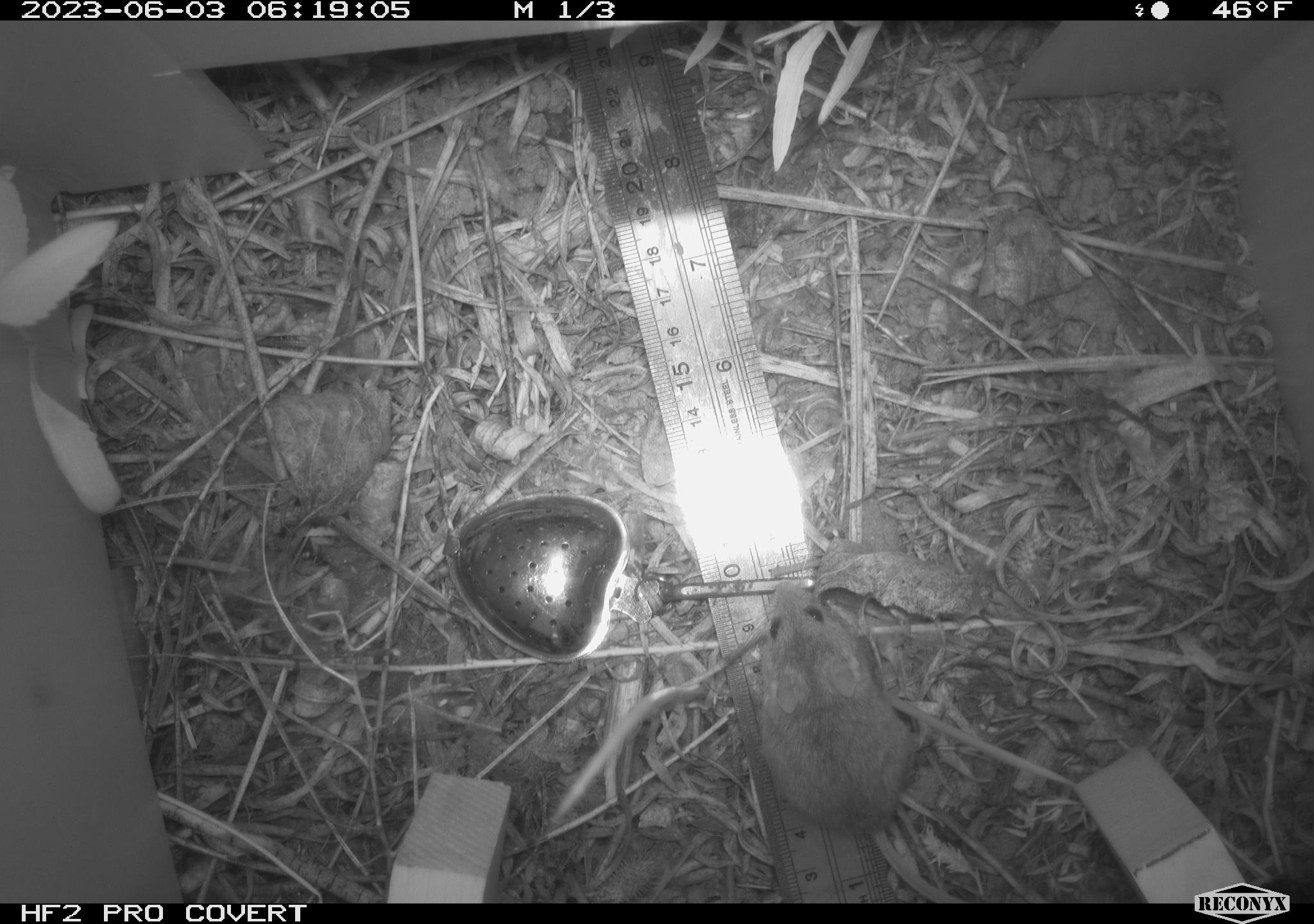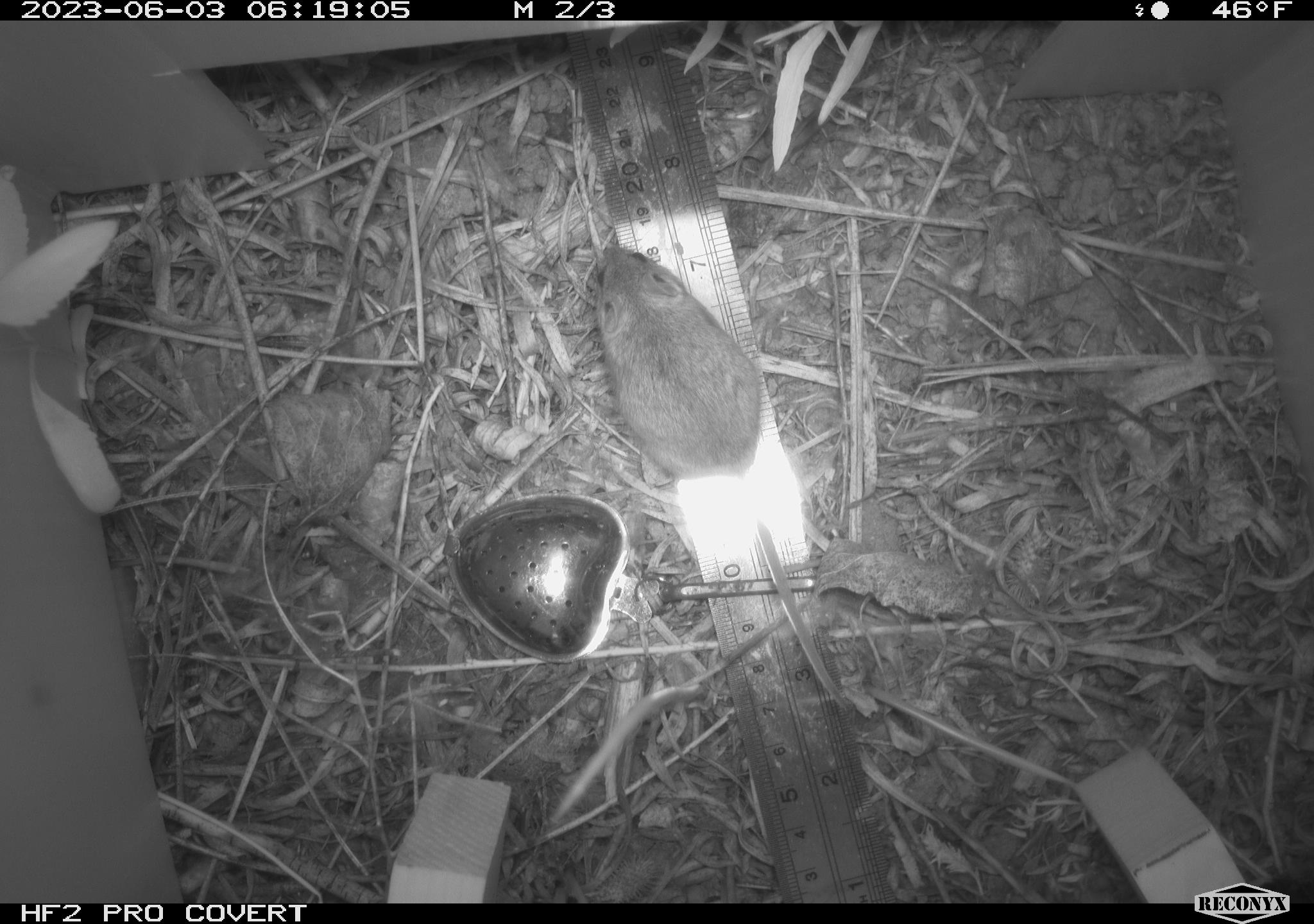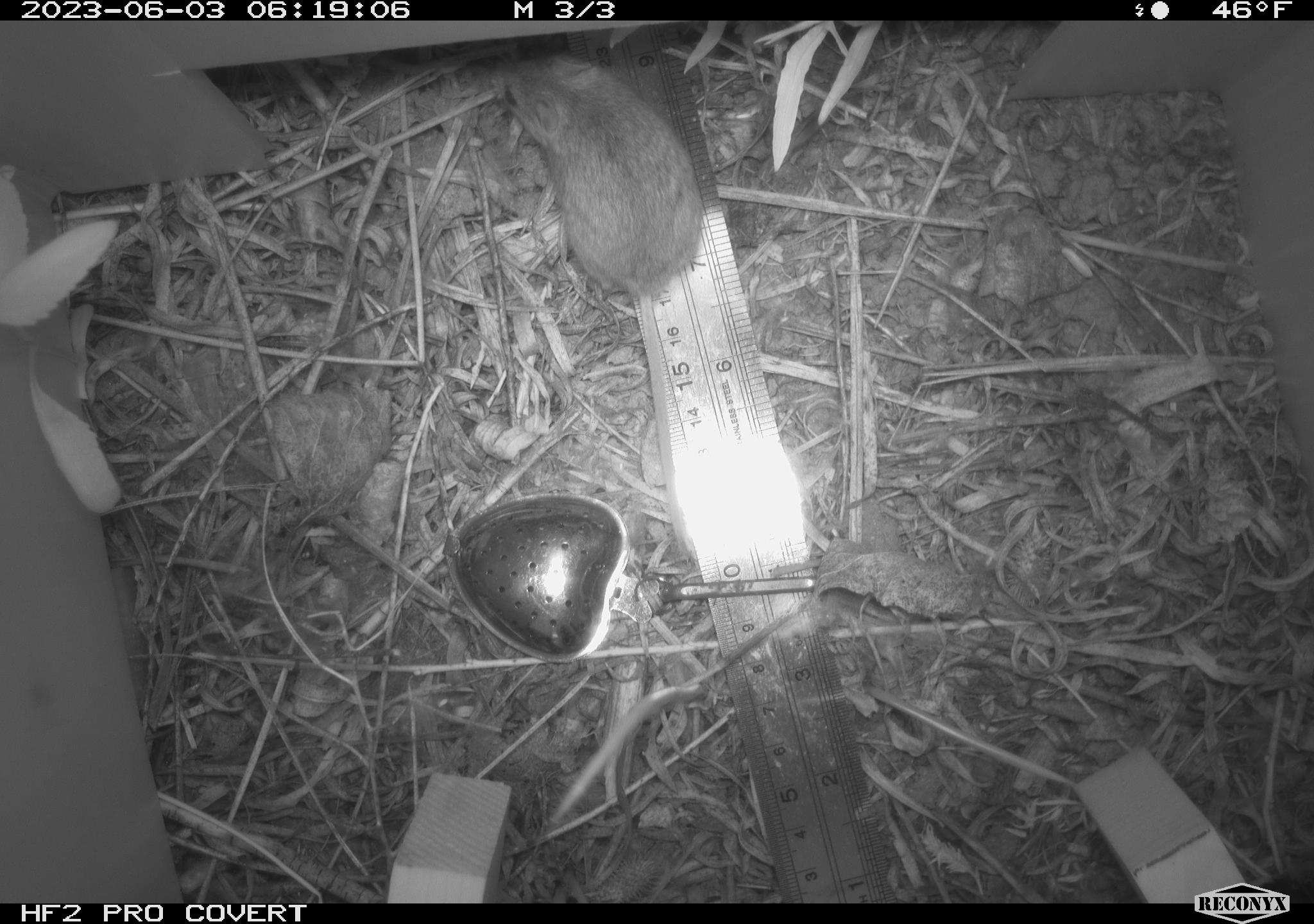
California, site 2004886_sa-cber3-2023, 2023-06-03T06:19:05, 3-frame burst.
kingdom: Animalia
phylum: Chordata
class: Mammalia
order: Rodentia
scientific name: Rodentia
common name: mouse species